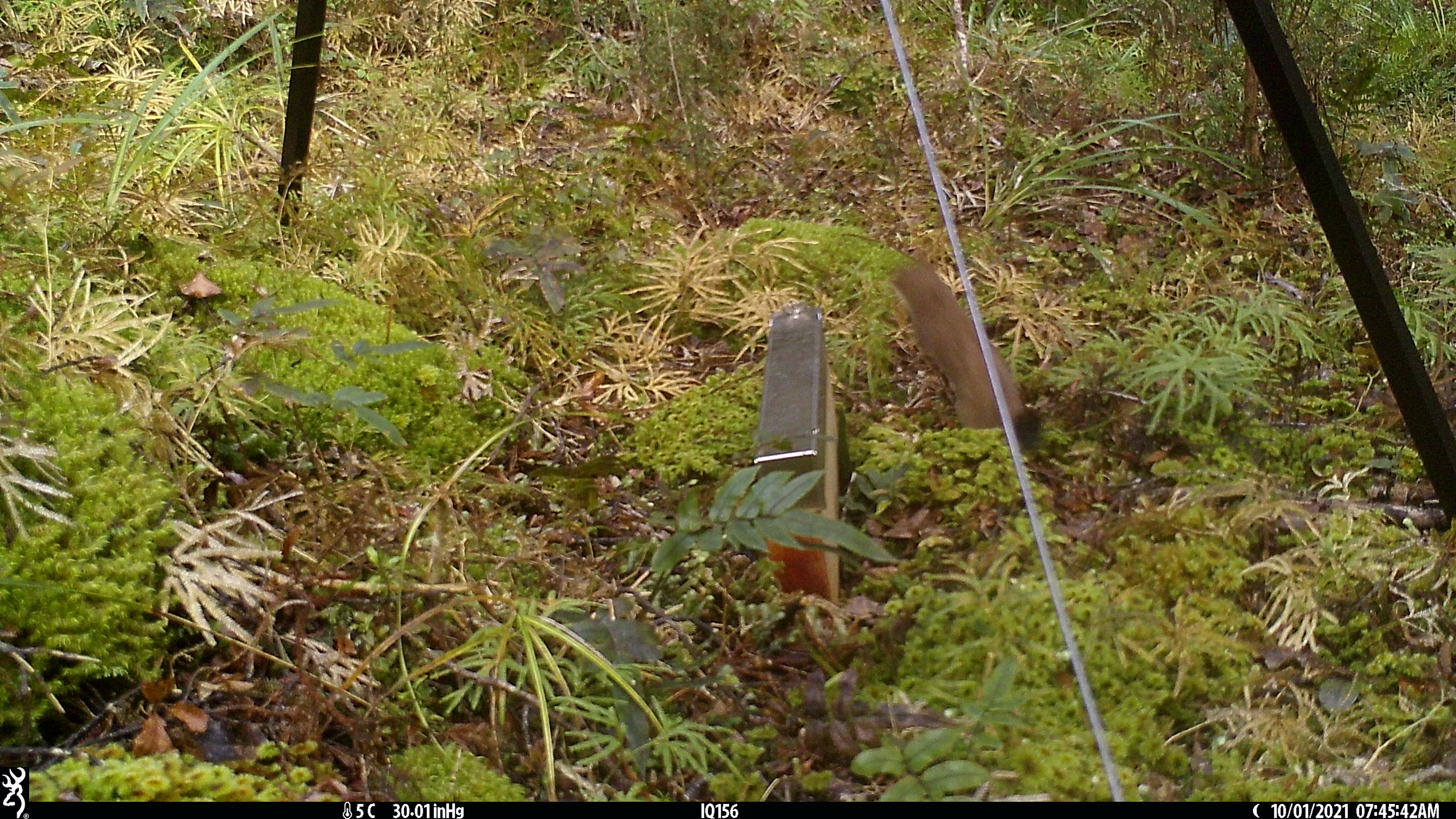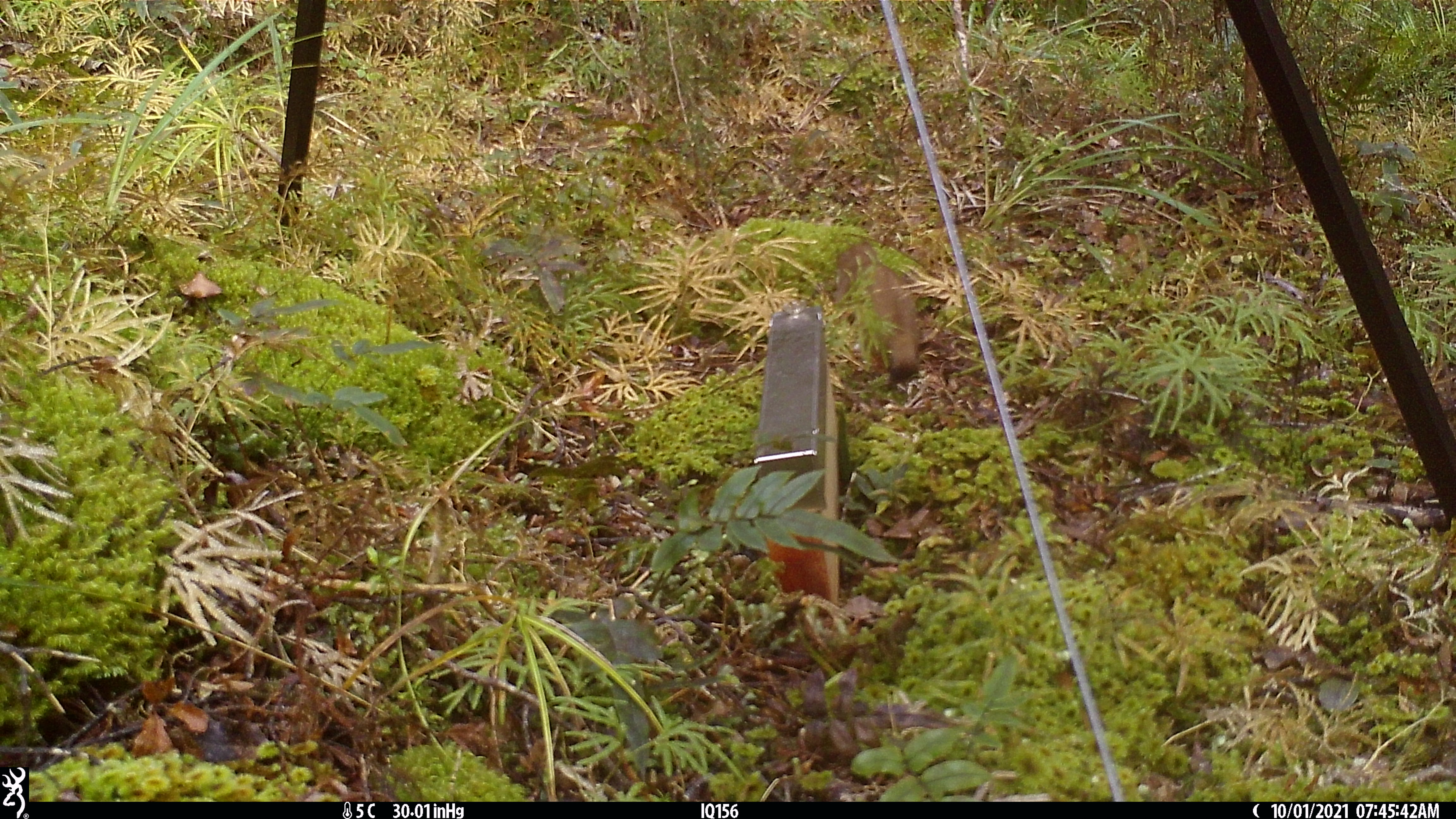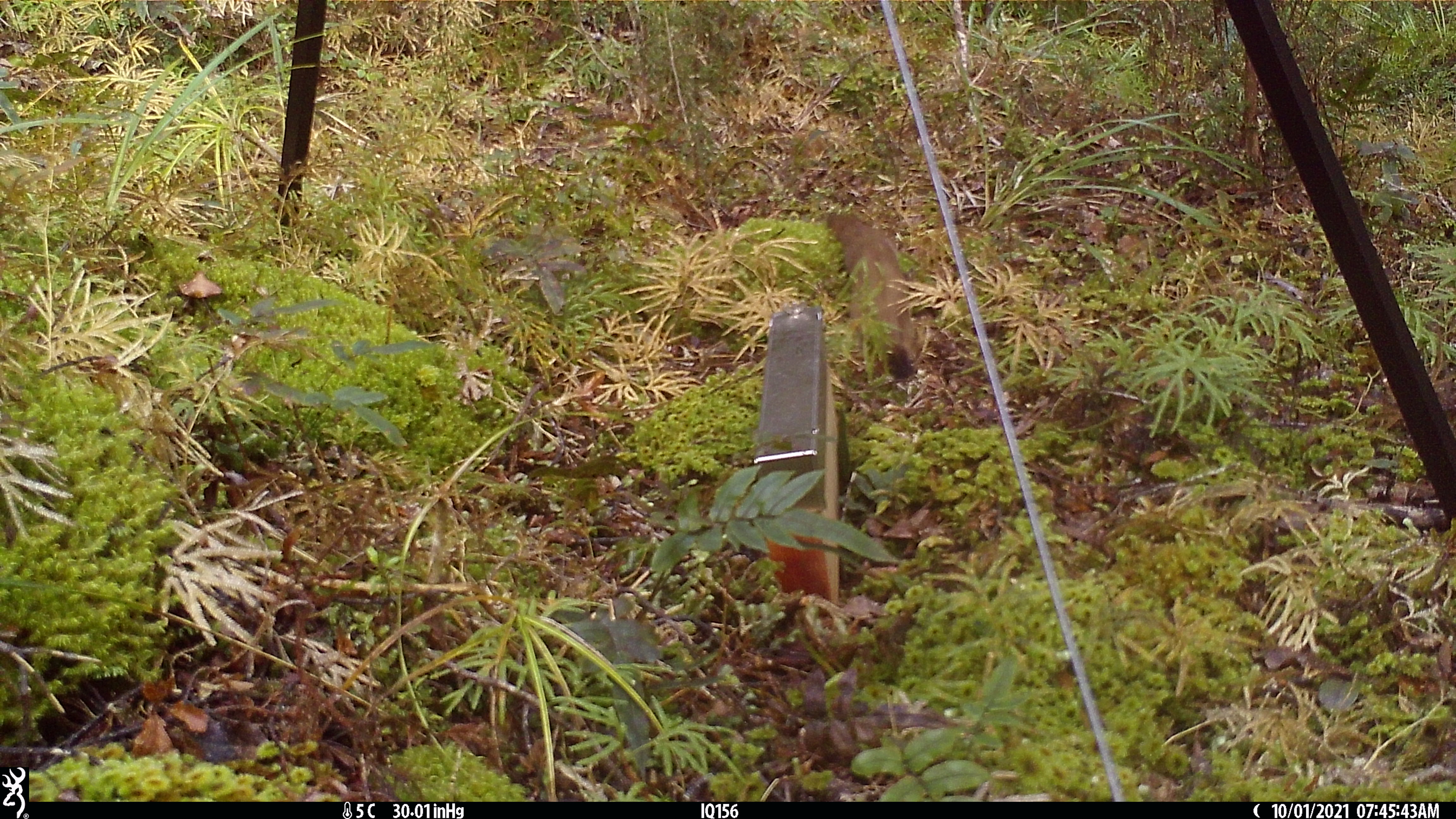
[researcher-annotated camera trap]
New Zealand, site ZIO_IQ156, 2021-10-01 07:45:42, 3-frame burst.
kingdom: Animalia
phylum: Chordata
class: Mammalia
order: Carnivora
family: Mustelidae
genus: Mustela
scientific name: Mustela erminea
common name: stoat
Stoat (Mustela erminea).